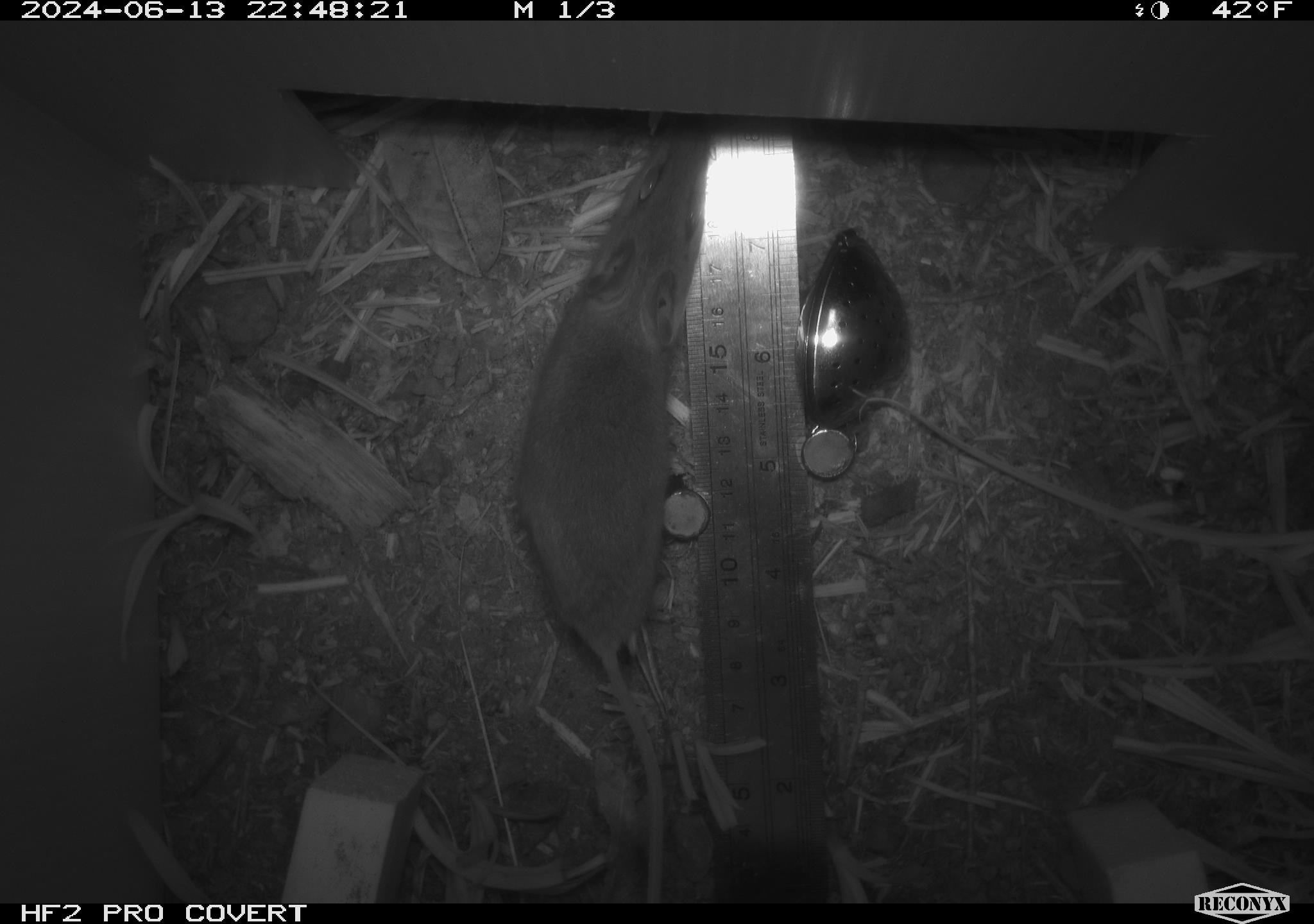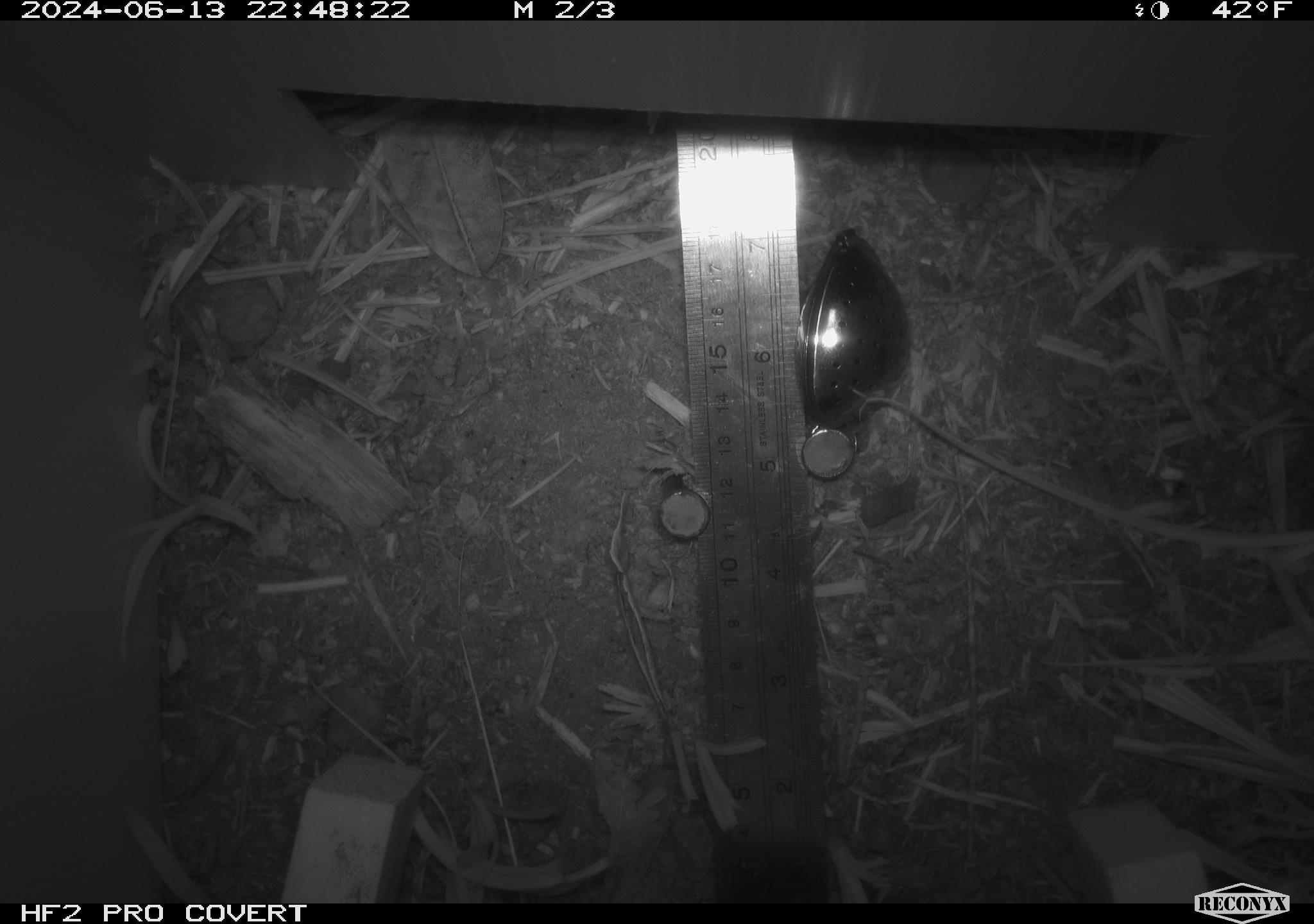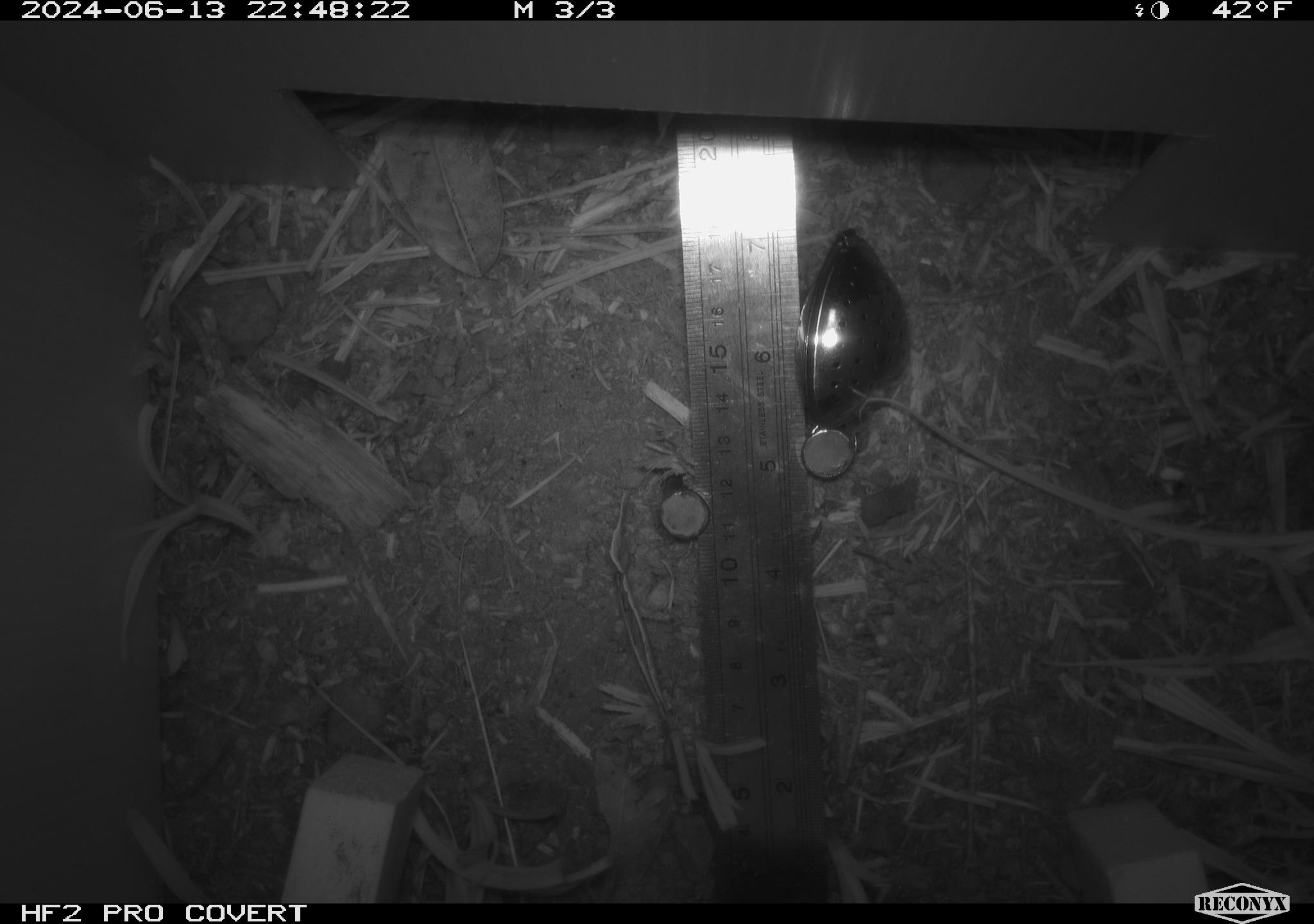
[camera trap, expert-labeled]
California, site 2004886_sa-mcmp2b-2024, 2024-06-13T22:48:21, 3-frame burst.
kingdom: Animalia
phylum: Chordata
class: Mammalia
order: Rodentia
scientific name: Rodentia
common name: mouse species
Mouse species (Rodentia).